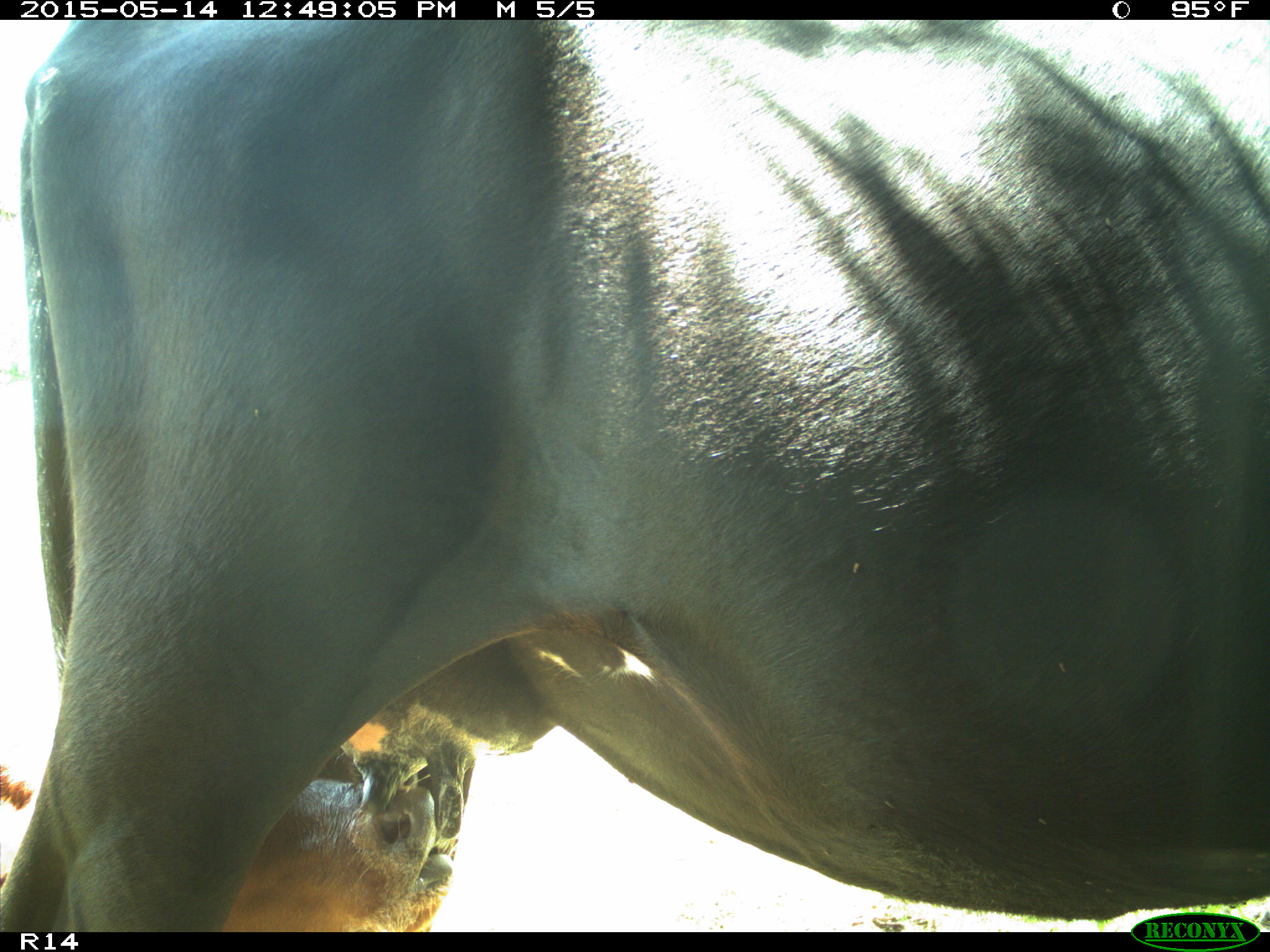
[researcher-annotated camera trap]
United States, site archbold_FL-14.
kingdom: Animalia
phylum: Chordata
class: Mammalia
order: Artiodactyla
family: Bovidae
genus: Bos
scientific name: Bos taurus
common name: domestic cow